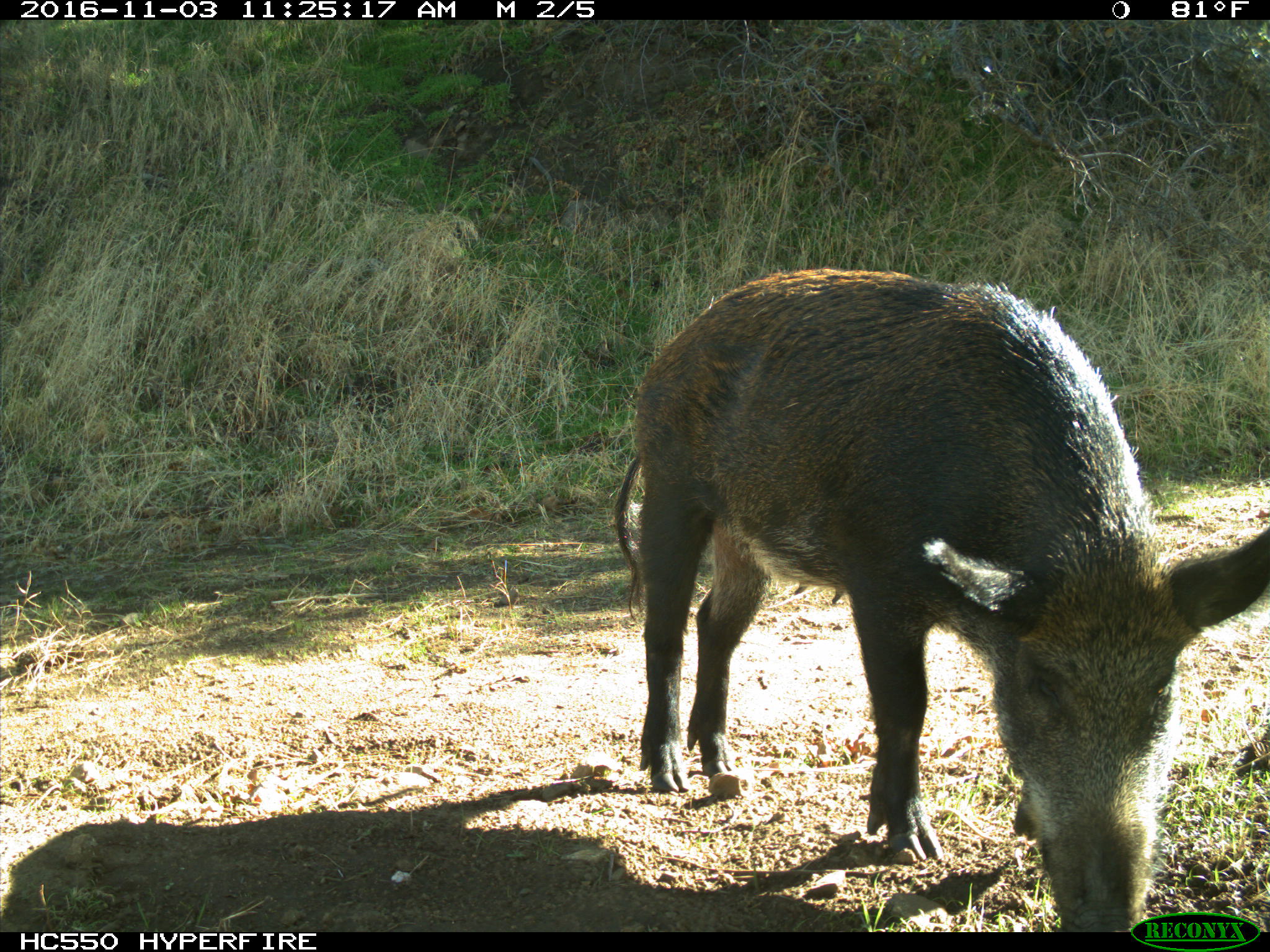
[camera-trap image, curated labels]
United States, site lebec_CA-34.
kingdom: Animalia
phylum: Chordata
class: Mammalia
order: Artiodactyla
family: Suidae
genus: Sus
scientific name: Sus scrofa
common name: wild boar